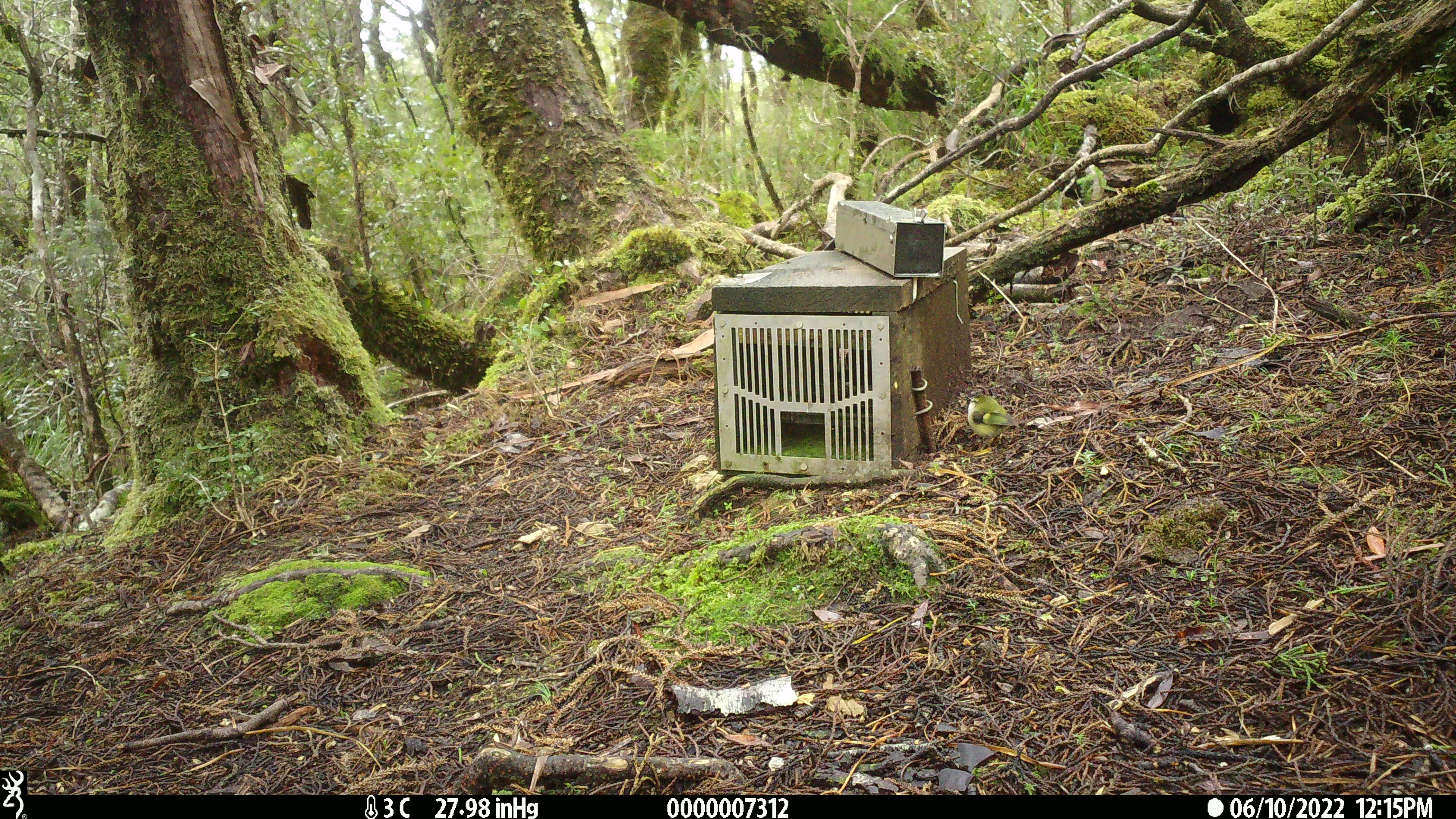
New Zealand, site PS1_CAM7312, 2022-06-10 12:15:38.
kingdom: Animalia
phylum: Chordata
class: Aves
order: Passeriformes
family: Acanthisittidae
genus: Acanthisitta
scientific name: Acanthisitta chloris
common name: rifleman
Rifleman (Acanthisitta chloris).